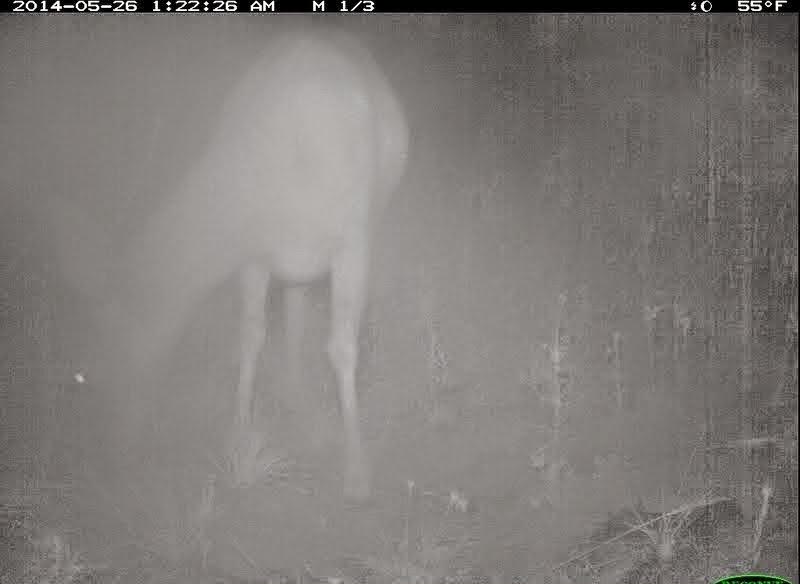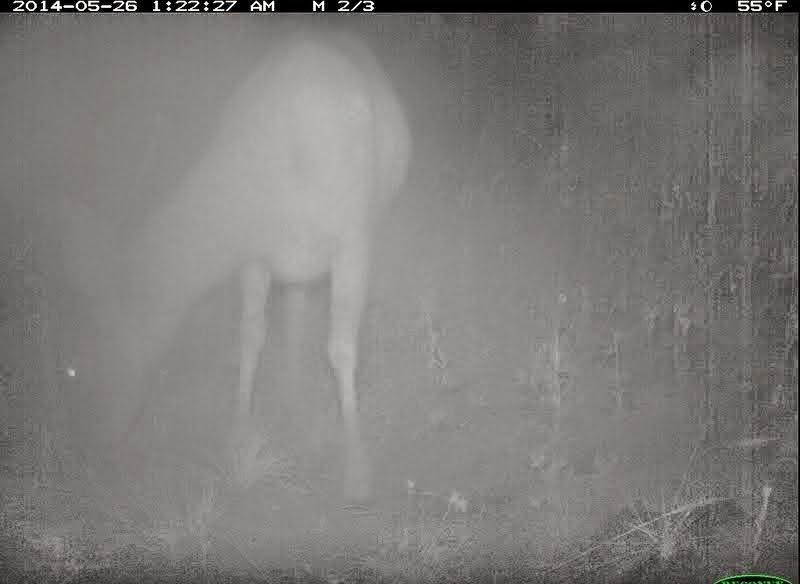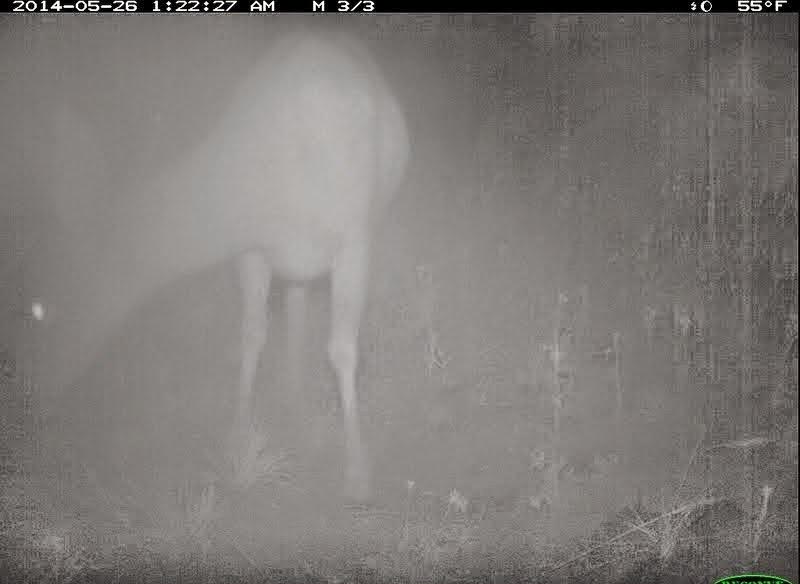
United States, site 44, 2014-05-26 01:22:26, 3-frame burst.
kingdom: Animalia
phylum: Chordata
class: Mammalia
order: Artiodactyla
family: Cervidae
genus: Odocoileus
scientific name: Odocoileus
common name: deer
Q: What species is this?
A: Deer (Odocoileus).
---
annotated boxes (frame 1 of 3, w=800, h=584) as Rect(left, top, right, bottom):
deer: Rect(44, 23, 410, 508)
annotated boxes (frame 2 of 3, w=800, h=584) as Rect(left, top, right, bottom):
deer: Rect(55, 22, 412, 514)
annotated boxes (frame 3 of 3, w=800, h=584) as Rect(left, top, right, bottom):
deer: Rect(7, 27, 413, 512)